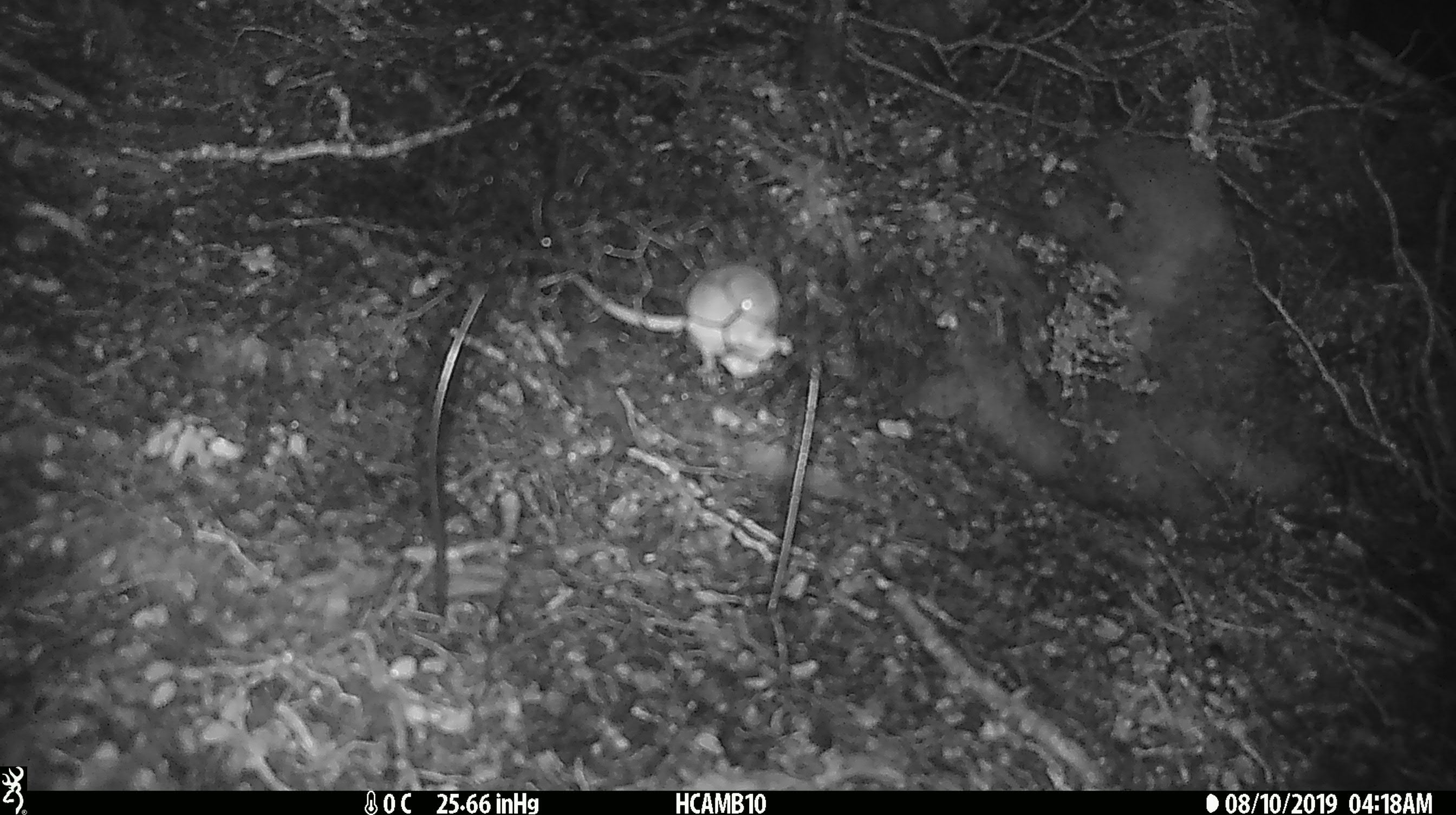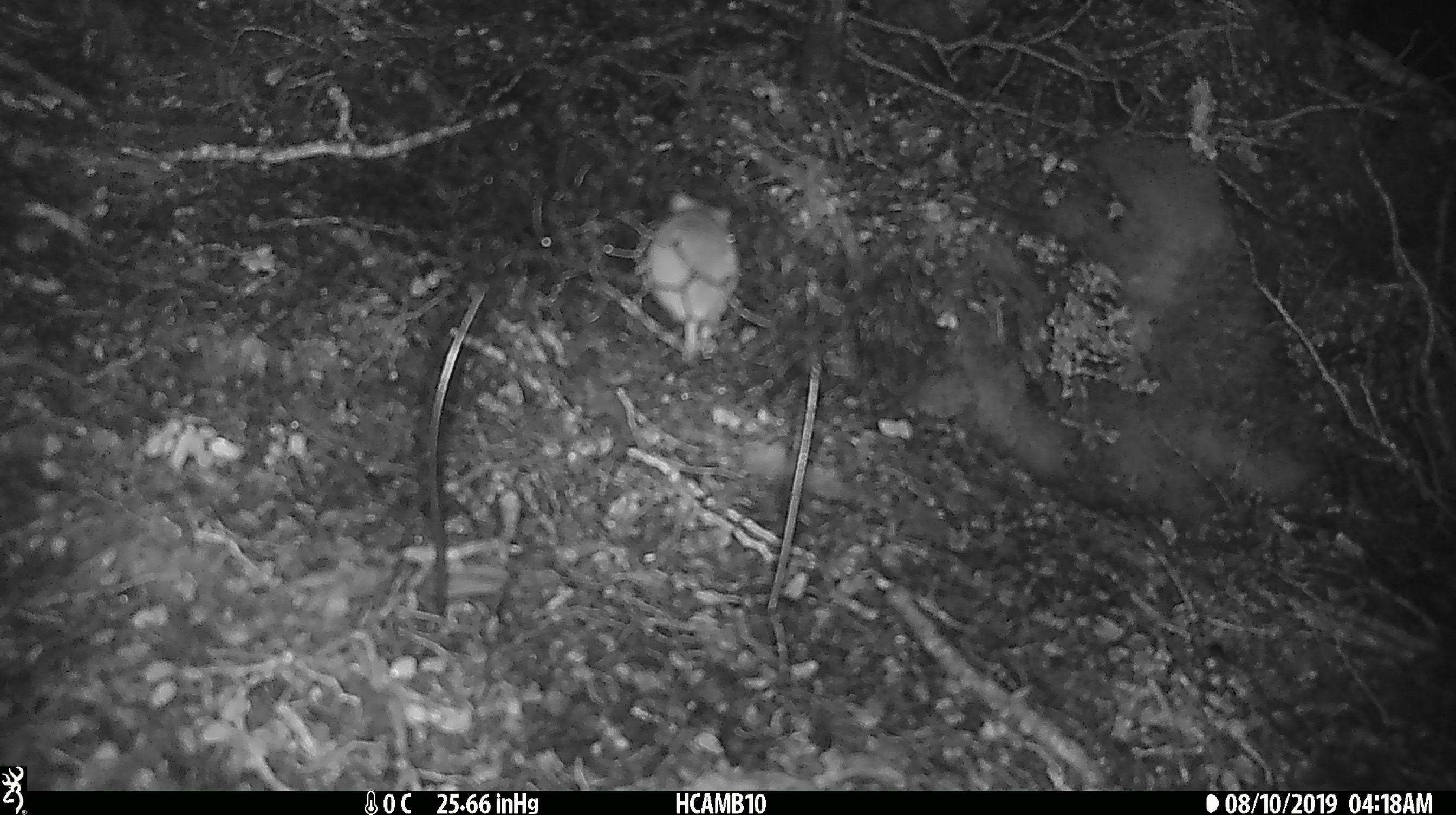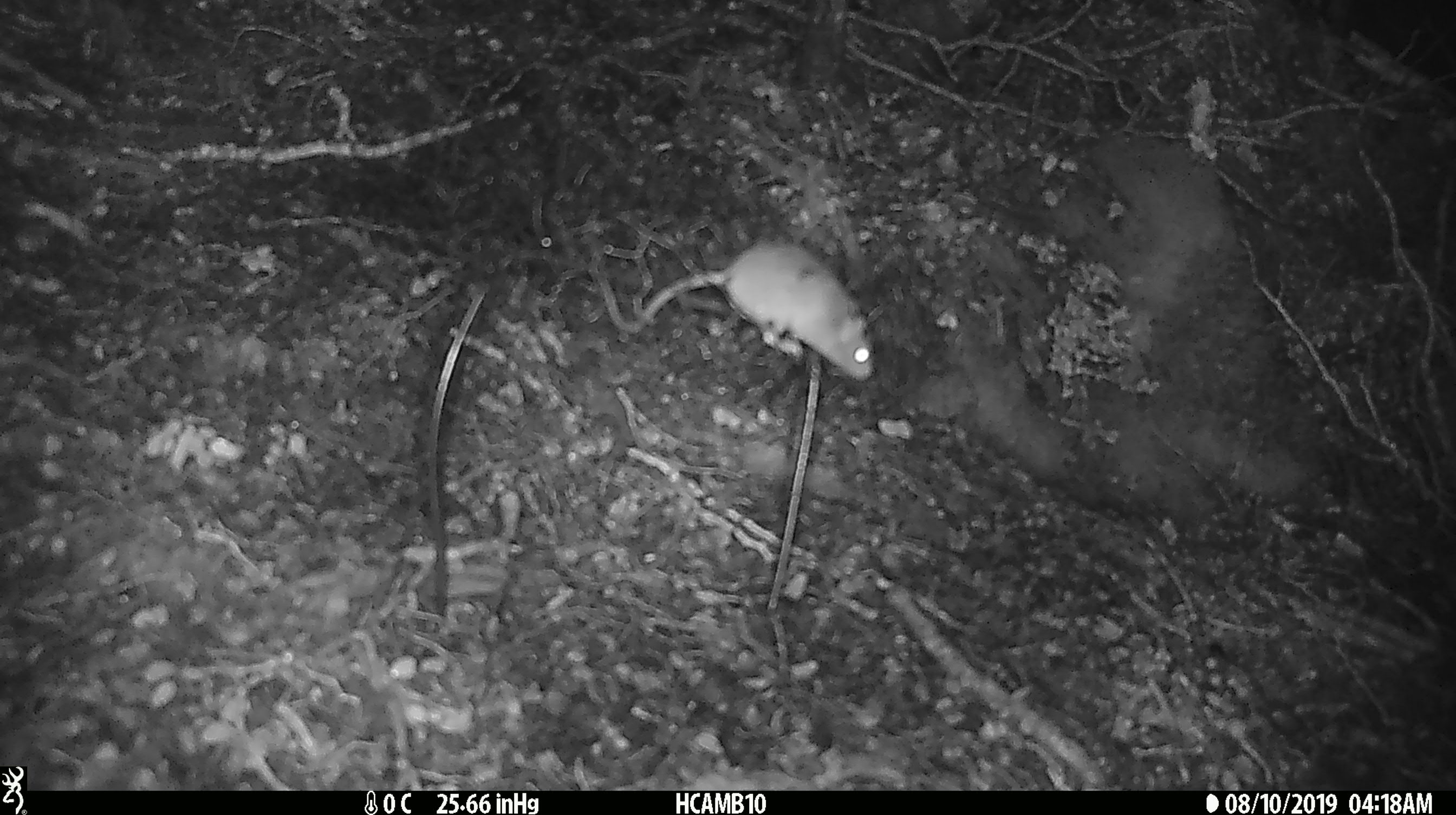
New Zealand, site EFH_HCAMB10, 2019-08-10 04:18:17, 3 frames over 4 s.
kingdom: Animalia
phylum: Chordata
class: Mammalia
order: Rodentia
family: Muridae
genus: Mus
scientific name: Mus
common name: mouse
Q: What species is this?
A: Mouse (Mus).